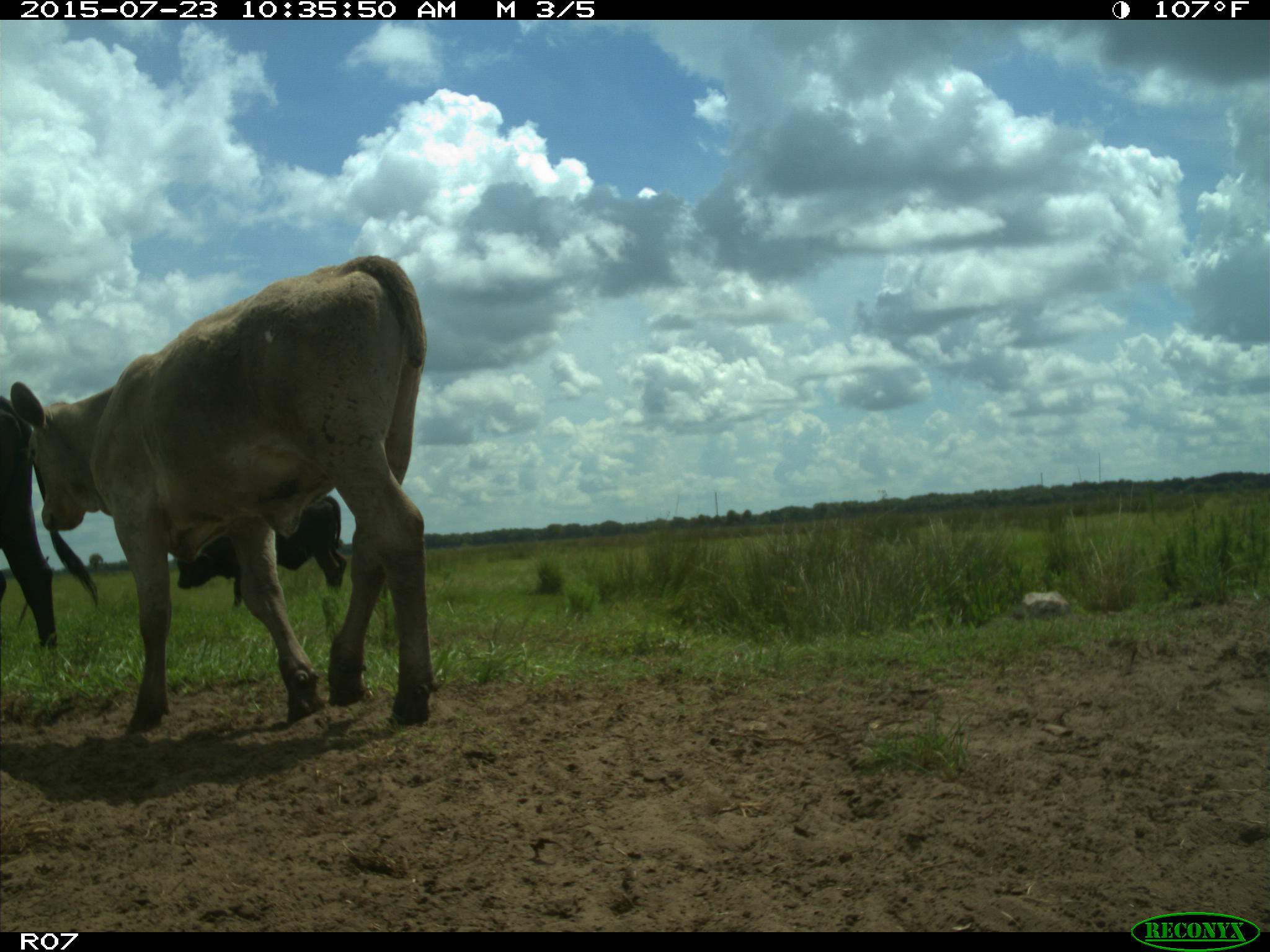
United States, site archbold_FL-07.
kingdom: Animalia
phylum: Chordata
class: Mammalia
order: Artiodactyla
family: Bovidae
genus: Bos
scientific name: Bos taurus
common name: domestic cow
Bos taurus (domestic cow).